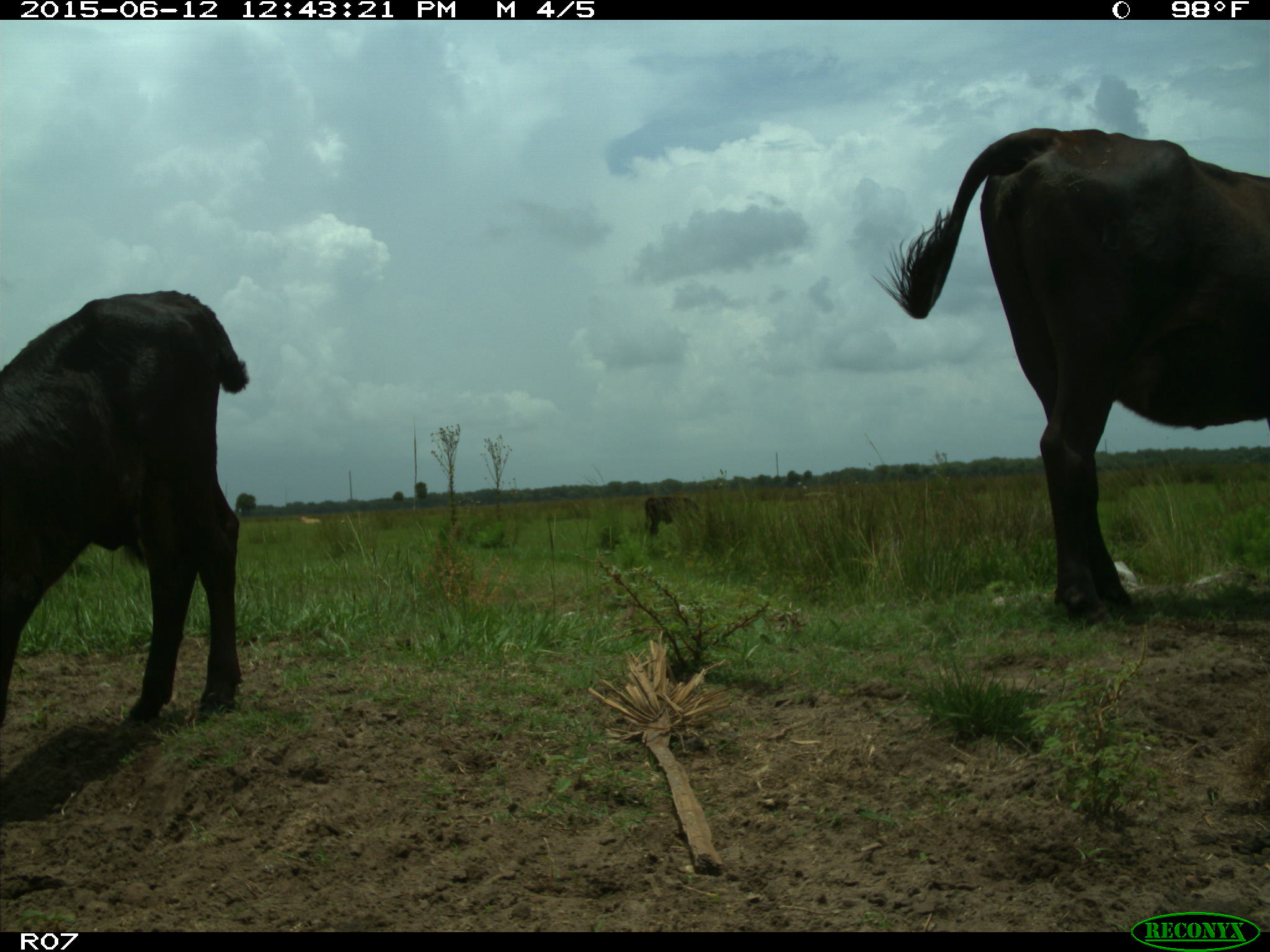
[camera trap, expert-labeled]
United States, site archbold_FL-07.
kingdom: Animalia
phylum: Chordata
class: Mammalia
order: Artiodactyla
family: Bovidae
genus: Bos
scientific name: Bos taurus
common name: domestic cow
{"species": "Bos taurus (domestic cow)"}